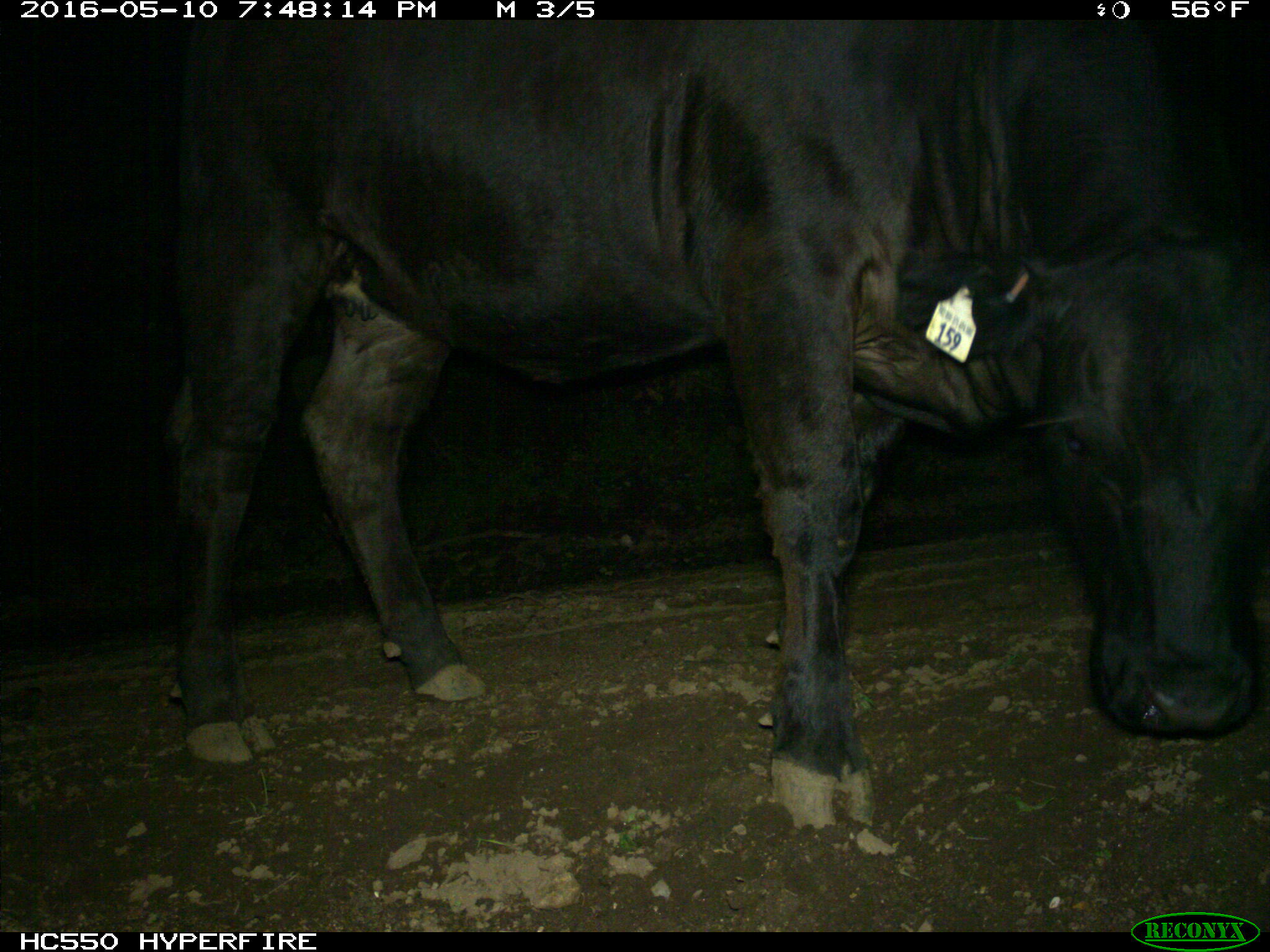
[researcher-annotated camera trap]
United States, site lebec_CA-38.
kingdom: Animalia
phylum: Chordata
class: Mammalia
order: Artiodactyla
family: Bovidae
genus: Bos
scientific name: Bos taurus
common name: domestic cow